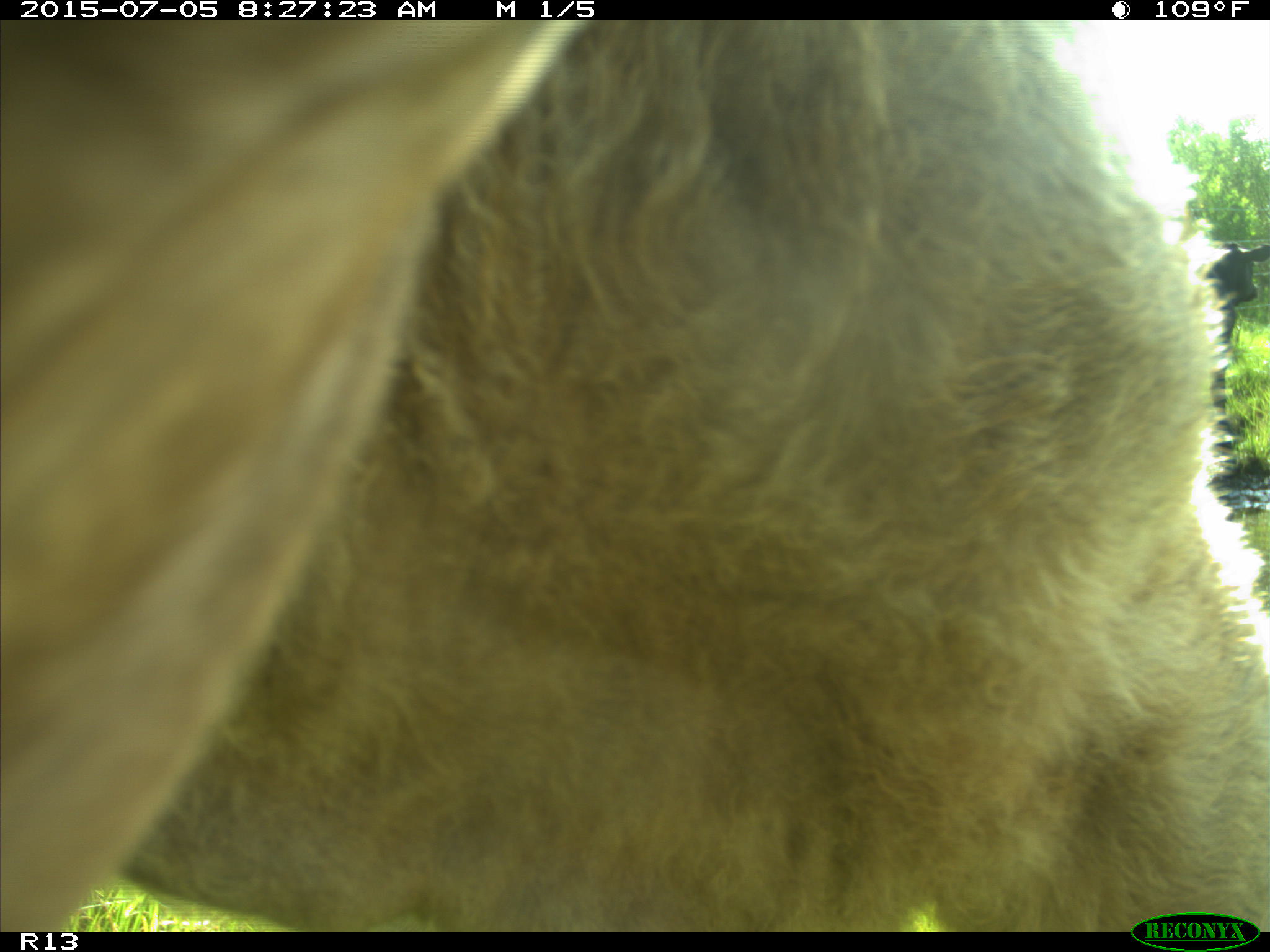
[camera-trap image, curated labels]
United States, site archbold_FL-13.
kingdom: Animalia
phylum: Chordata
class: Mammalia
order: Artiodactyla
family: Bovidae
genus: Bos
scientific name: Bos taurus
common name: domestic cow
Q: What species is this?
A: Bos taurus (domestic cow).